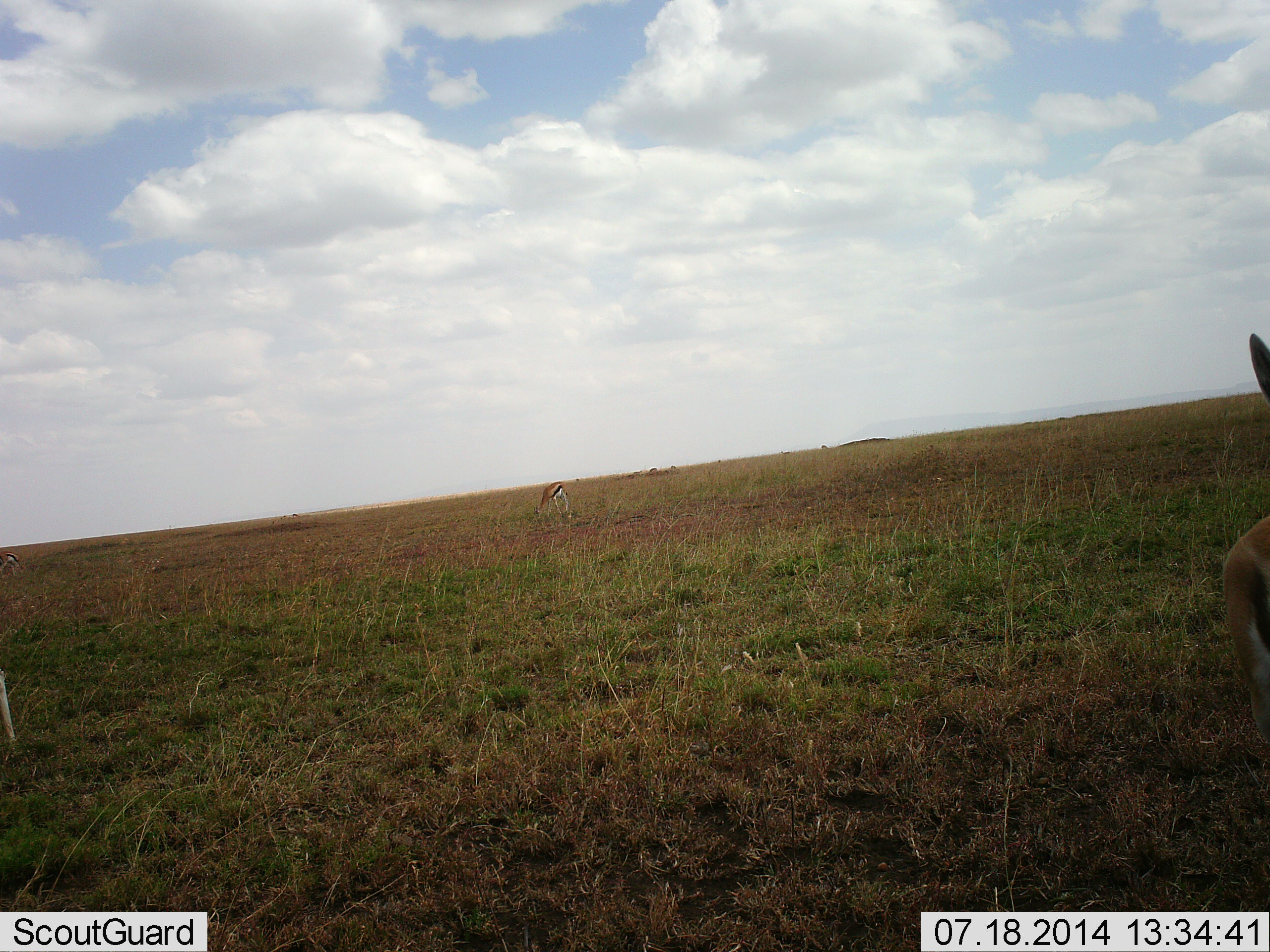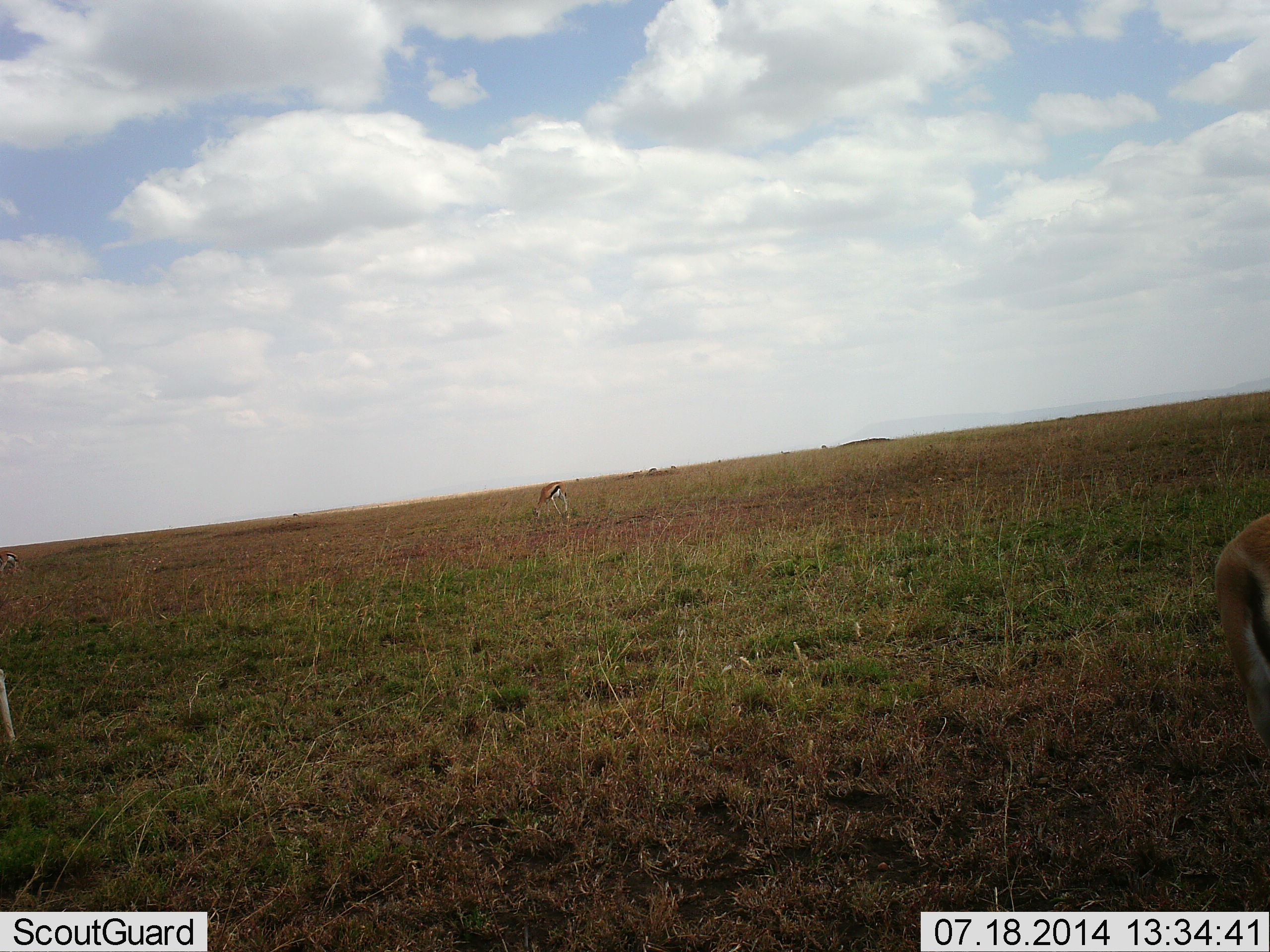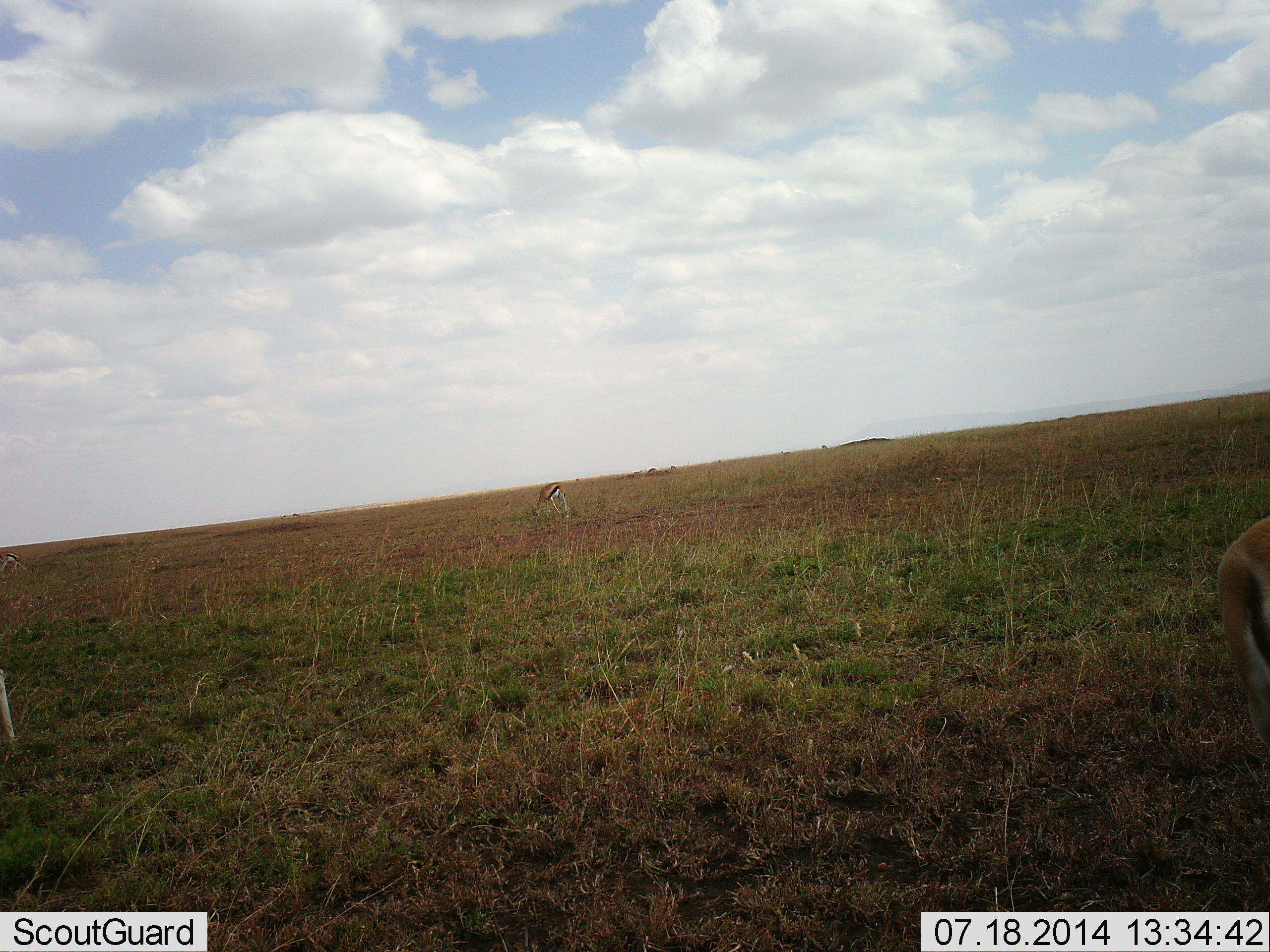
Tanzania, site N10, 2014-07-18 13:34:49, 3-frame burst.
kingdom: Animalia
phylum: Chordata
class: Mammalia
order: Artiodactyla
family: Bovidae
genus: Eudorcas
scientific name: Eudorcas thomsonii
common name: thomson's gazelle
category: gazellethomsons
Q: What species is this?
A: Gazellethomsons (thomson's gazelle) (Eudorcas thomsonii).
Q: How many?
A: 2.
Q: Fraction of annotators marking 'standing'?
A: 60%.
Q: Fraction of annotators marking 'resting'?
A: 0%.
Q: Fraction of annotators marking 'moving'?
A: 0%.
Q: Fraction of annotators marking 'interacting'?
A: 0%.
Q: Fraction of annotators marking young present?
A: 0%.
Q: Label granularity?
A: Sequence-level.